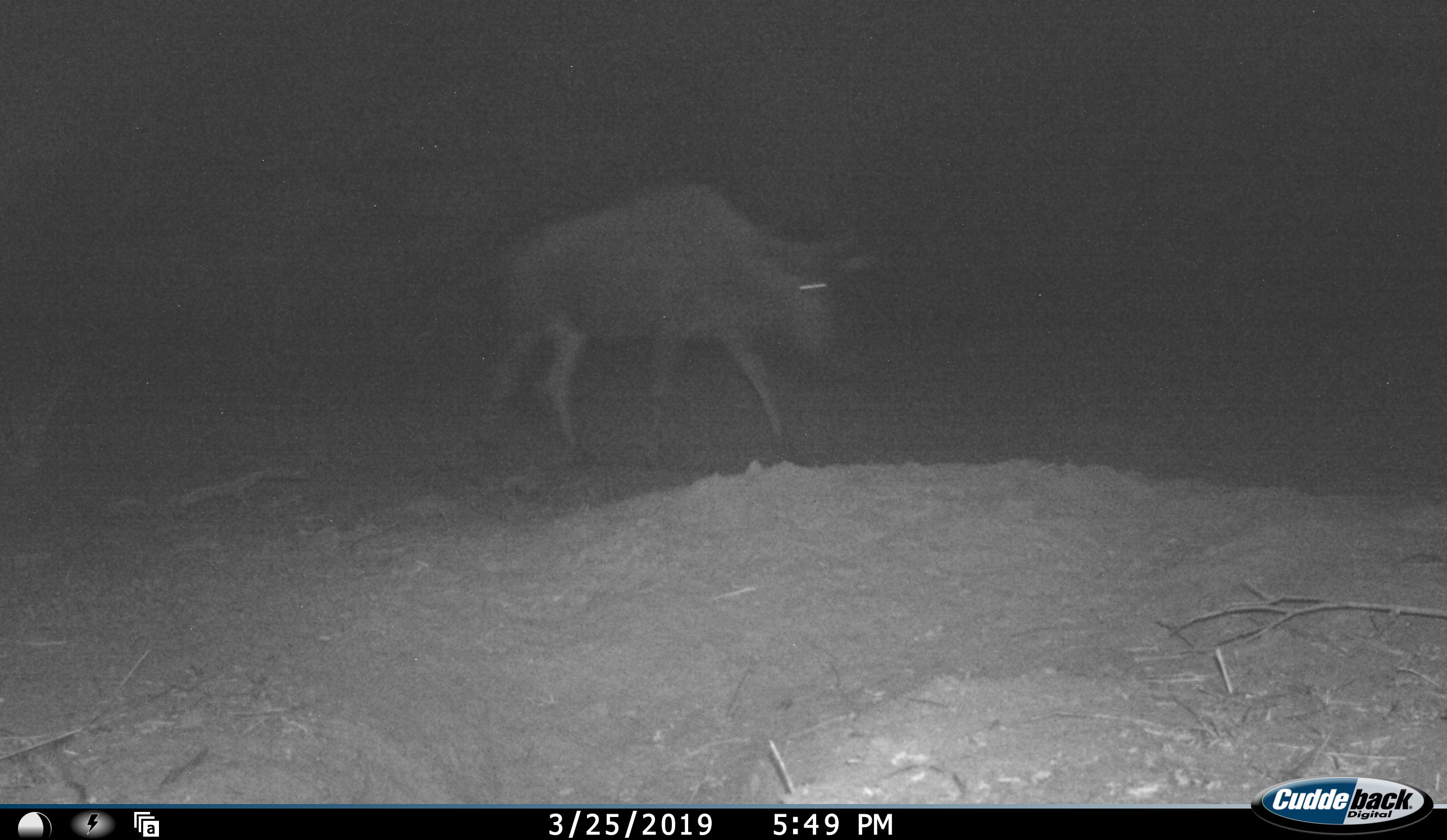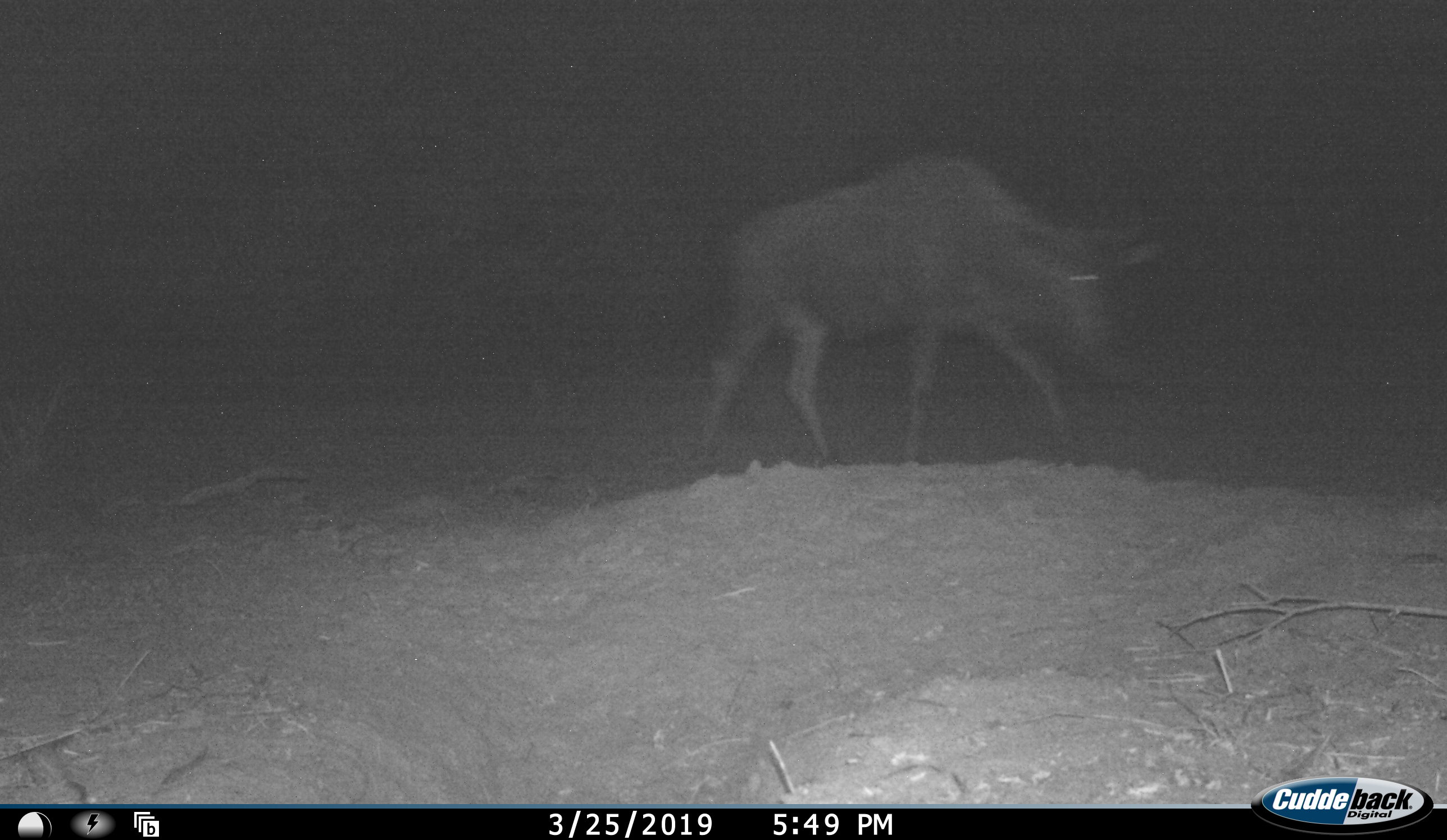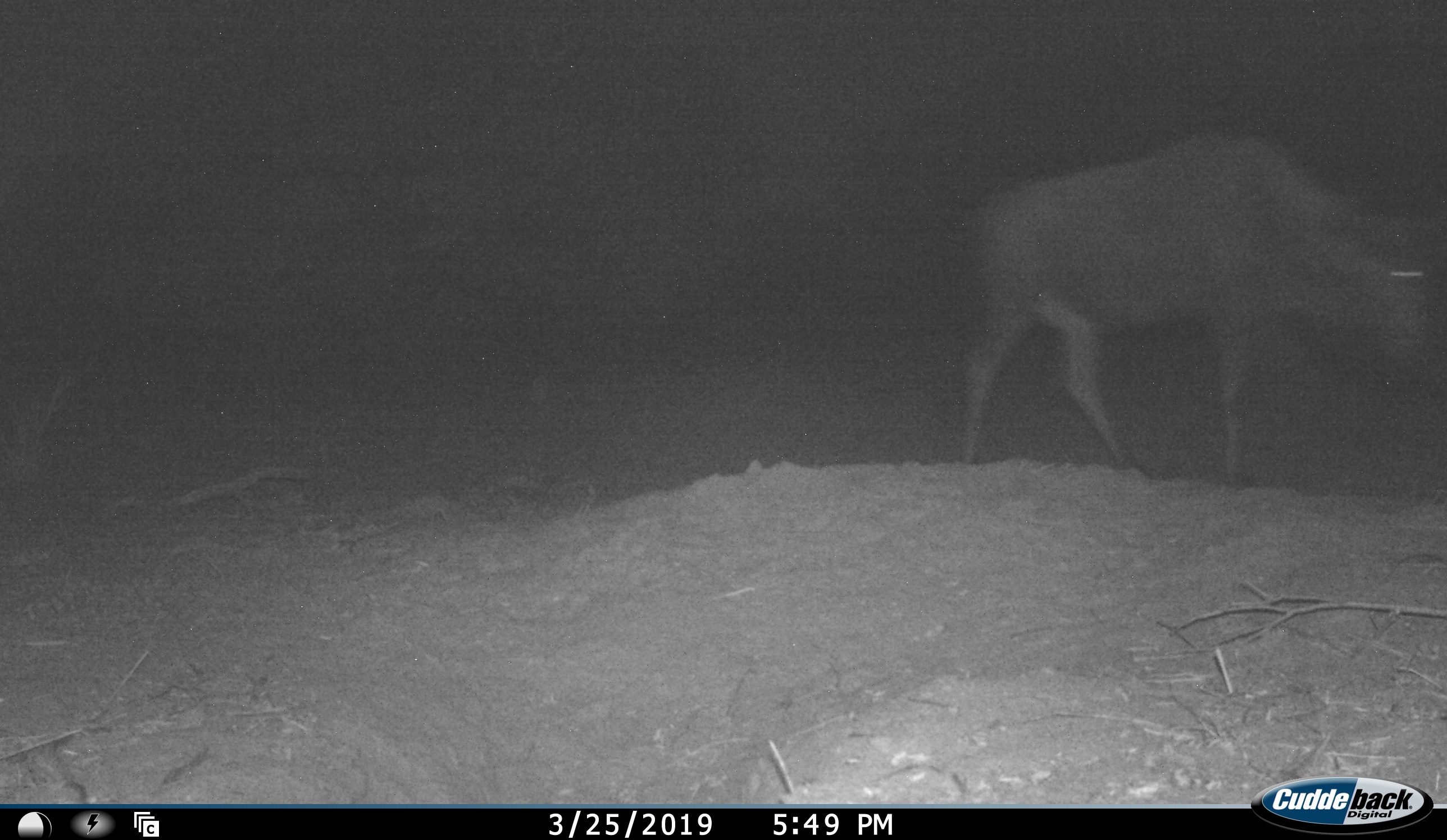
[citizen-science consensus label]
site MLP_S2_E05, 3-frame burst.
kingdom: Animalia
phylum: Chordata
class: Mammalia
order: Artiodactyla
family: Bovidae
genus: Connochaetes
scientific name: Connochaetes taurinus taurinus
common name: blue wildebeest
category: wildebeestblue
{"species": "wildebeestblue (blue wildebeest) (Connochaetes taurinus taurinus)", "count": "1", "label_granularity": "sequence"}